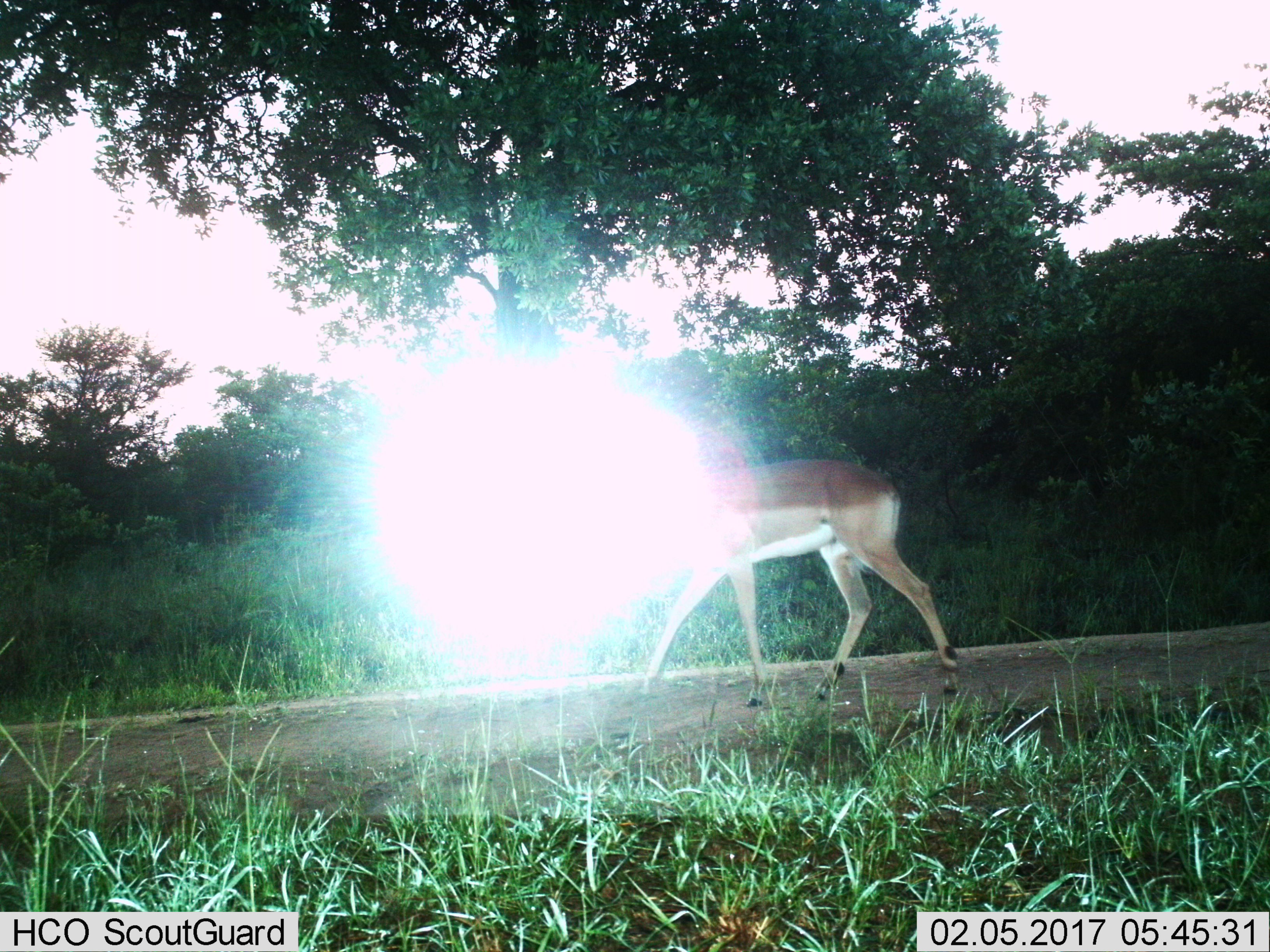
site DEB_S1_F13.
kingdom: Animalia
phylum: Chordata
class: Mammalia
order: Artiodactyla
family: Bovidae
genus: Aepyceros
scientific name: Aepyceros melampus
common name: impala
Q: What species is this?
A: Impala (Aepyceros melampus).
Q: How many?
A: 1.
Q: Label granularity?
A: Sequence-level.